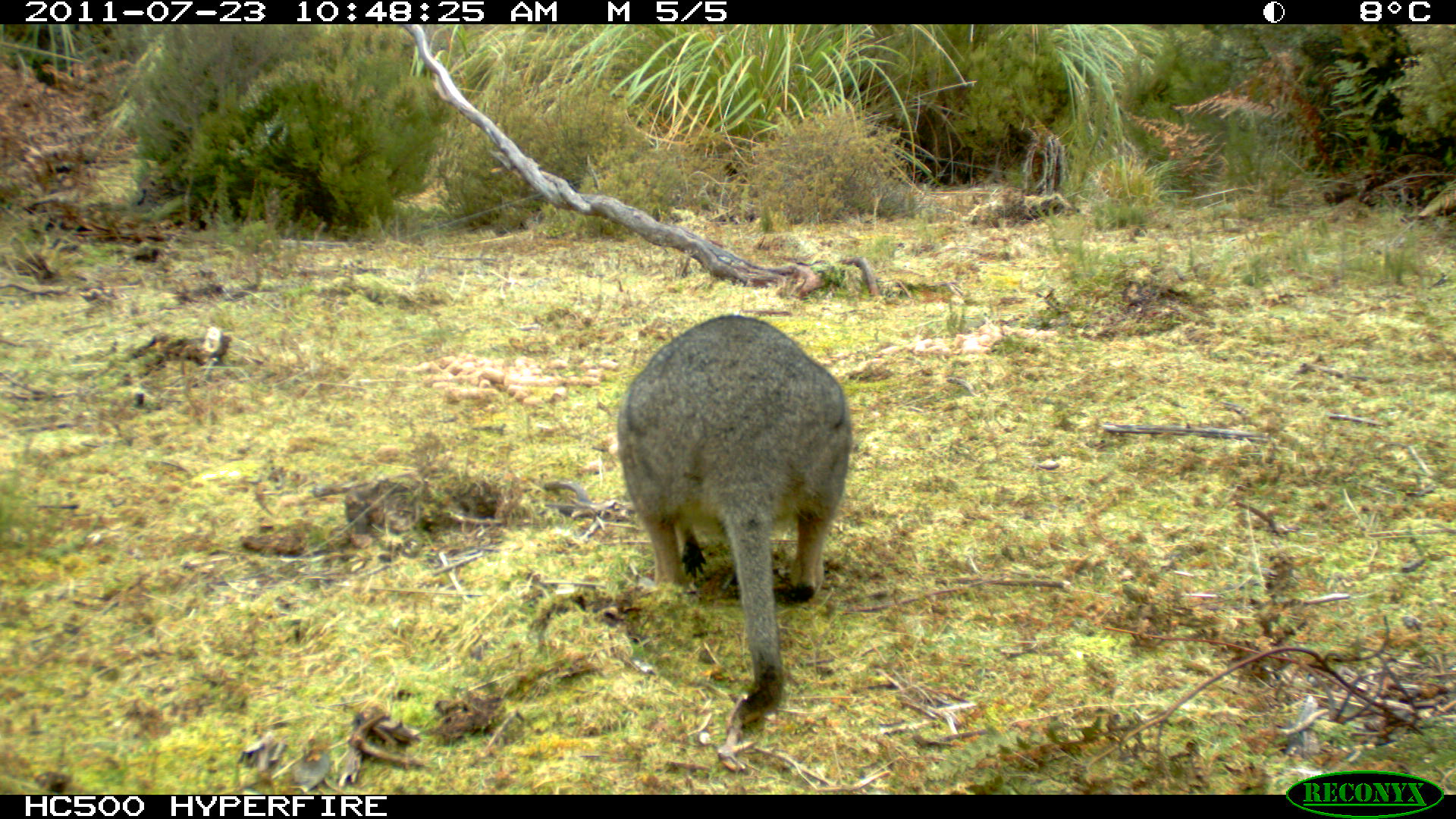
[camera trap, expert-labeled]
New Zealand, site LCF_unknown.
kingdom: Animalia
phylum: Chordata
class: Mammalia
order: Diprotodontia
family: Macropodidae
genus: Notamacropus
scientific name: Notamacropus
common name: wallaby